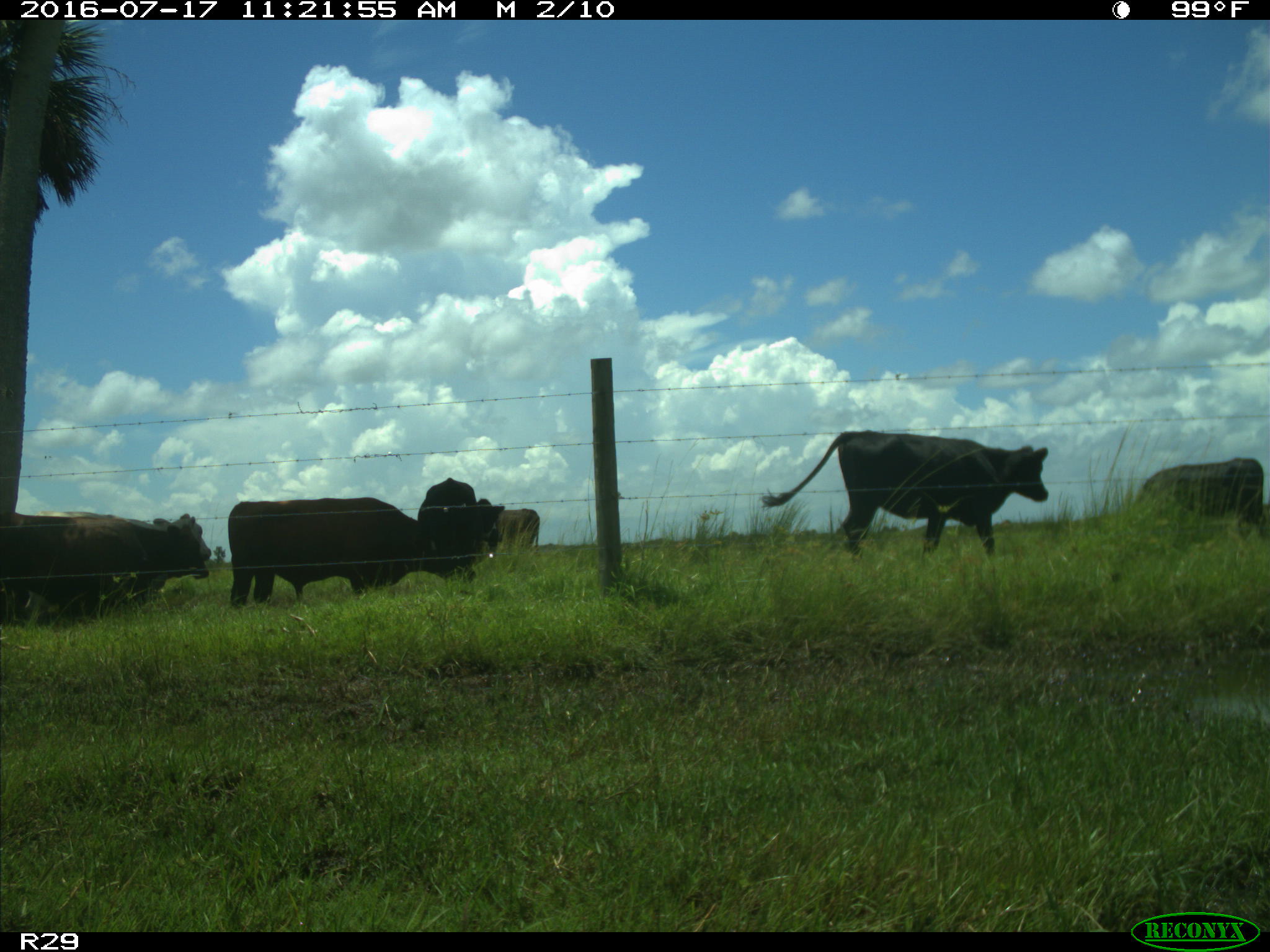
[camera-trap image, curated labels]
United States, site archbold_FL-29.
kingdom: Animalia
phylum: Chordata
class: Mammalia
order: Artiodactyla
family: Bovidae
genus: Bos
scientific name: Bos taurus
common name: domestic cow